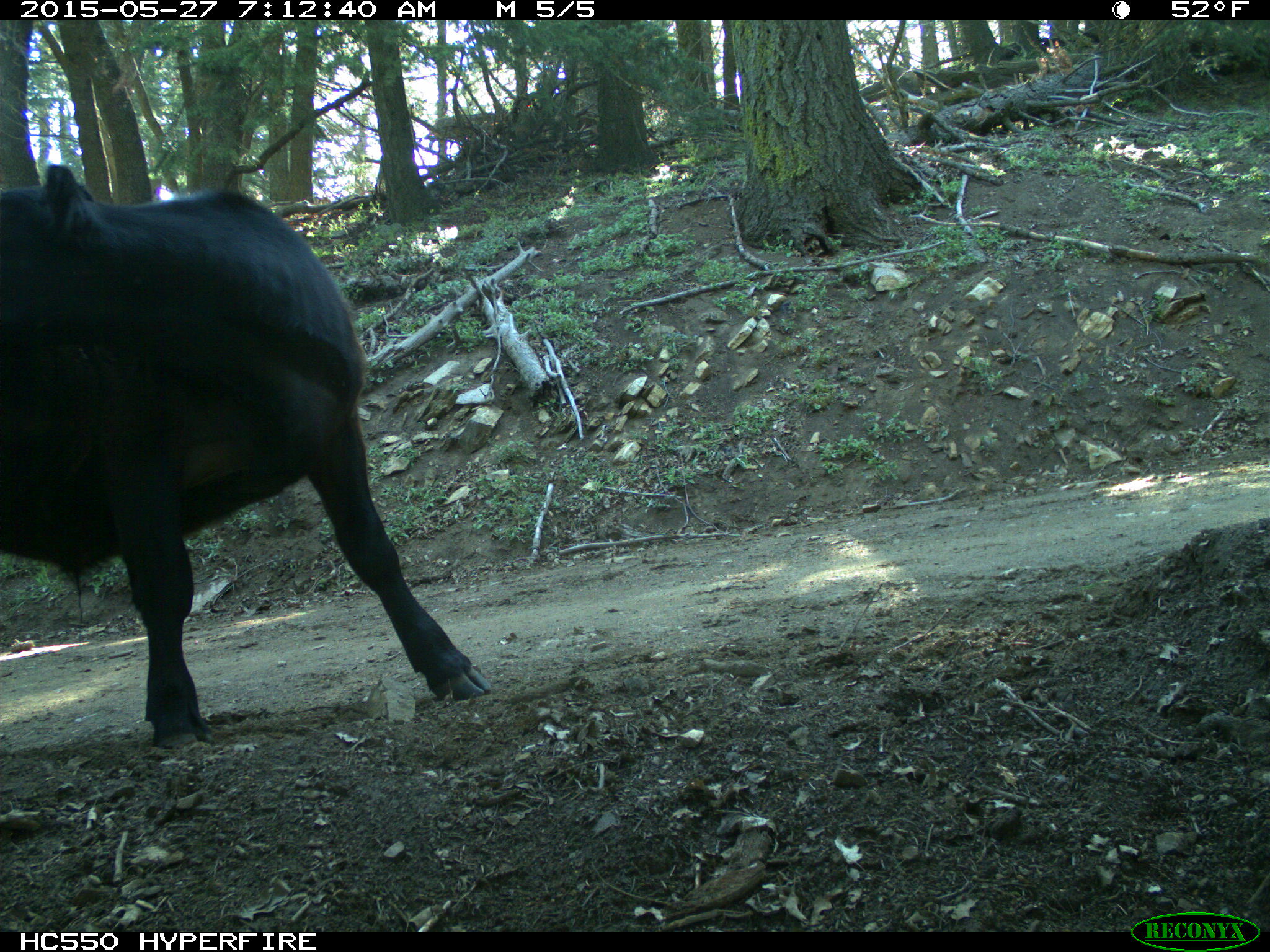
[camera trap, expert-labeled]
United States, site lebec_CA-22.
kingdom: Animalia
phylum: Chordata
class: Mammalia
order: Artiodactyla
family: Bovidae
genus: Bos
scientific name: Bos taurus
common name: domestic cow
Bos taurus (domestic cow).